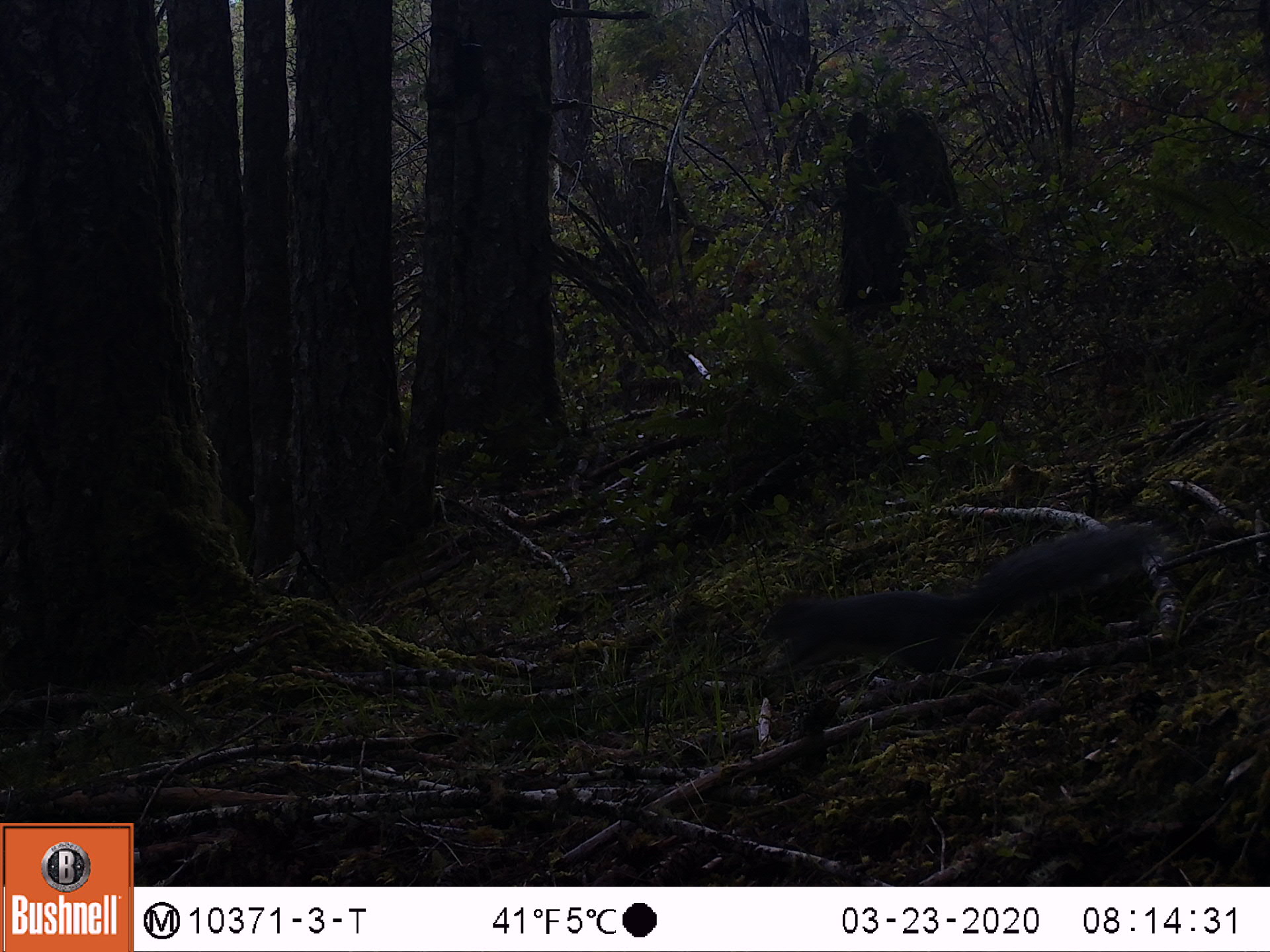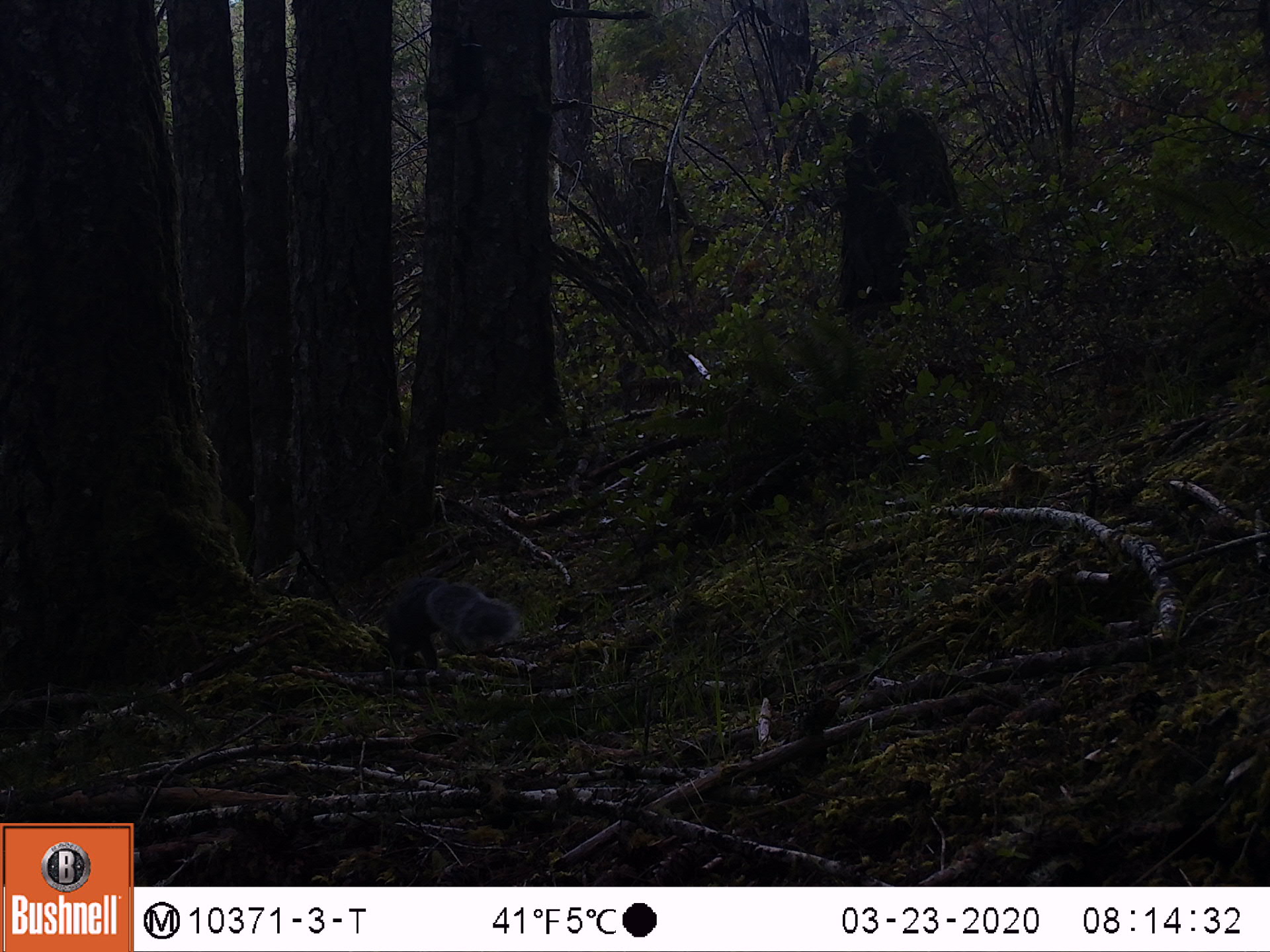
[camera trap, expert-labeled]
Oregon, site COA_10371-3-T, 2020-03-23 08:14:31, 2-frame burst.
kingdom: Animalia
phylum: Chordata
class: Mammalia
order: Rodentia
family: Sciuridae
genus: Sciurus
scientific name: Sciurus griseus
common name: western gray squirrel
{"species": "western gray squirrel (Sciurus griseus)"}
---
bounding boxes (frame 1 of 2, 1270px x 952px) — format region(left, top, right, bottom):
western gray squirrel: region(753, 511, 1162, 686)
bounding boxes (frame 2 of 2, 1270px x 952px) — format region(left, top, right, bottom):
western gray squirrel: region(369, 579, 524, 669)